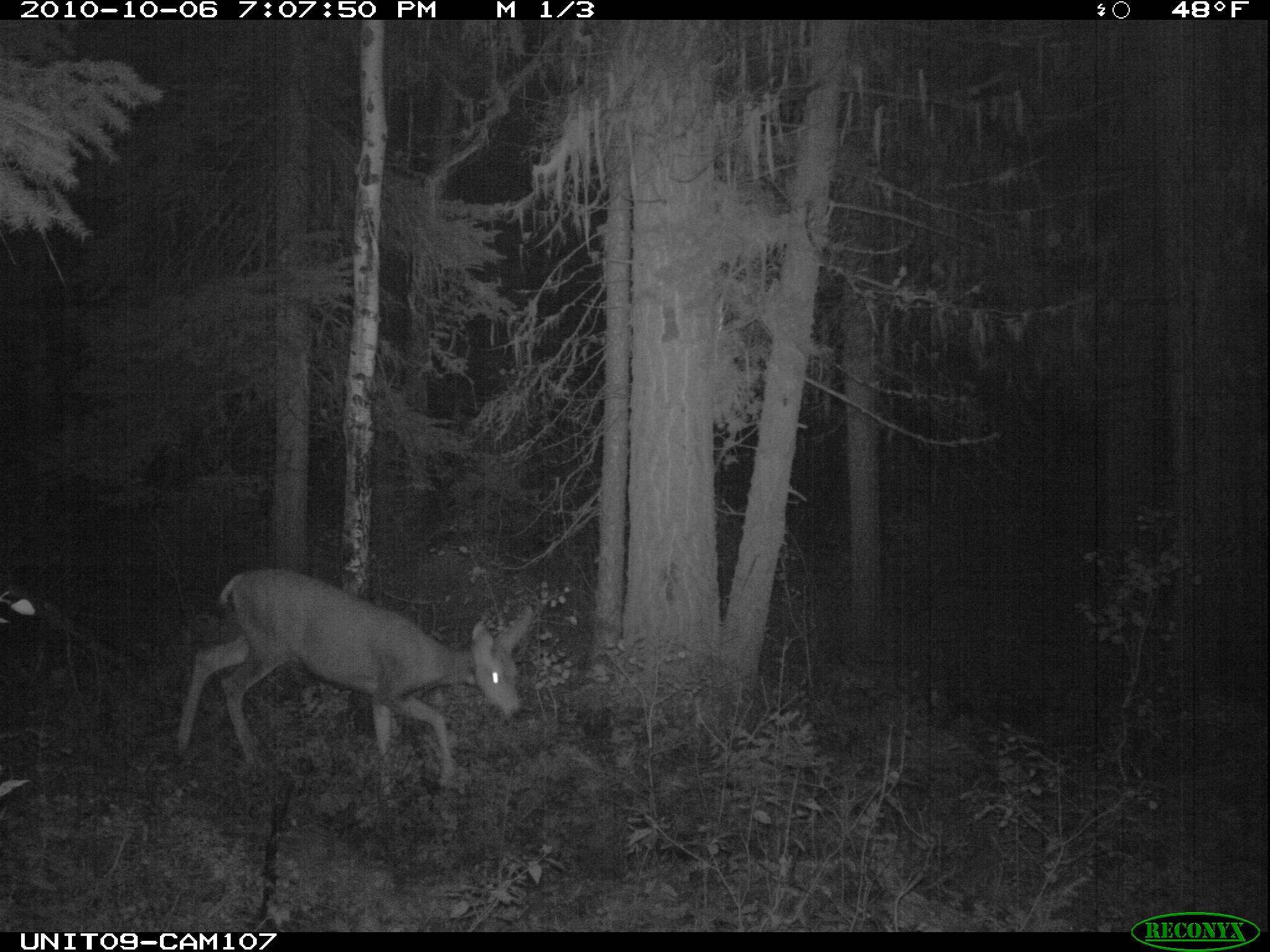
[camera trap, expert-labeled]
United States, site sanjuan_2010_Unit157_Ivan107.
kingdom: Animalia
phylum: Chordata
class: Mammalia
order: Artiodactyla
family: Cervidae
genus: Odocoileus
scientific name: Odocoileus hemionus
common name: mule deer